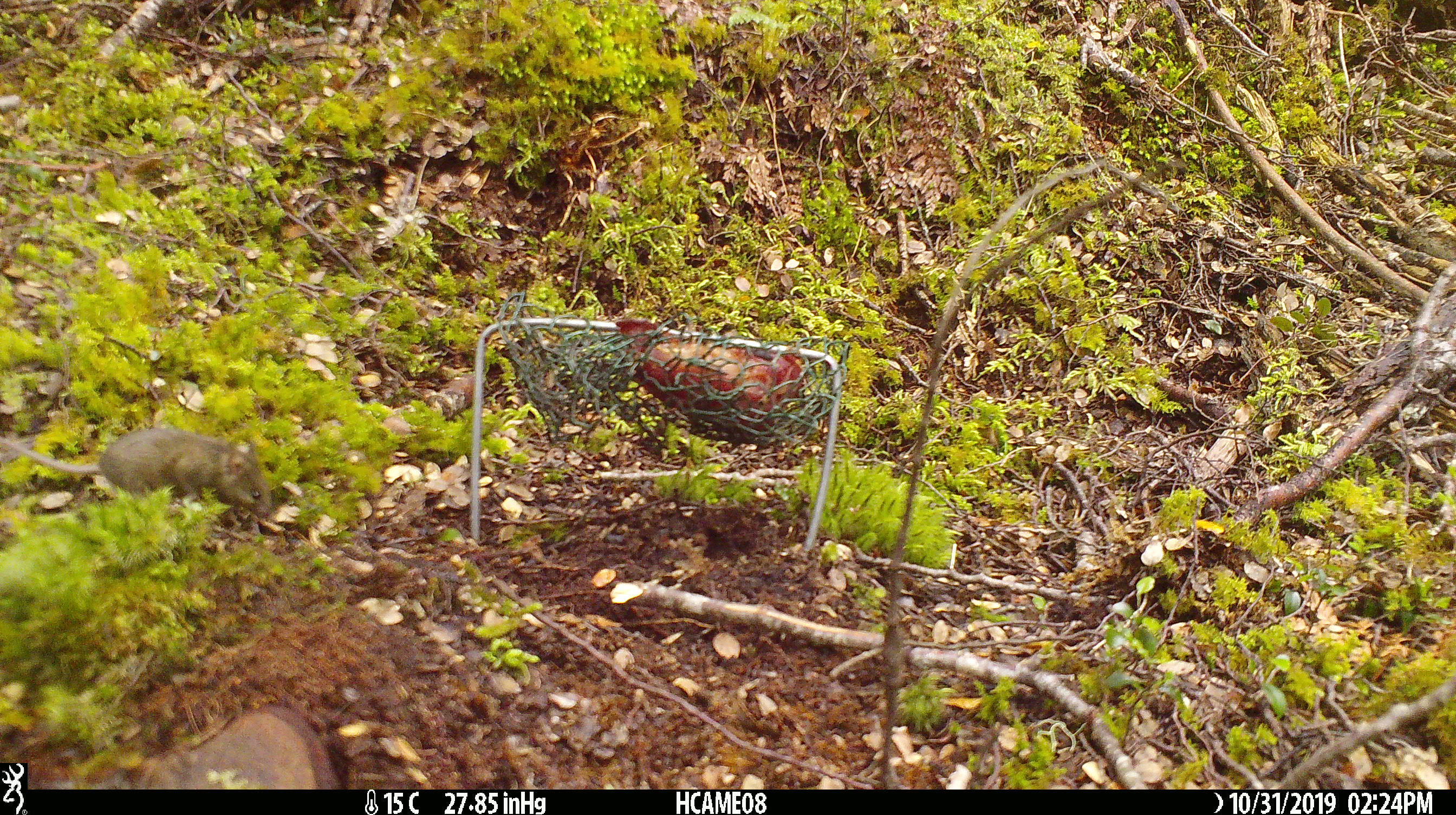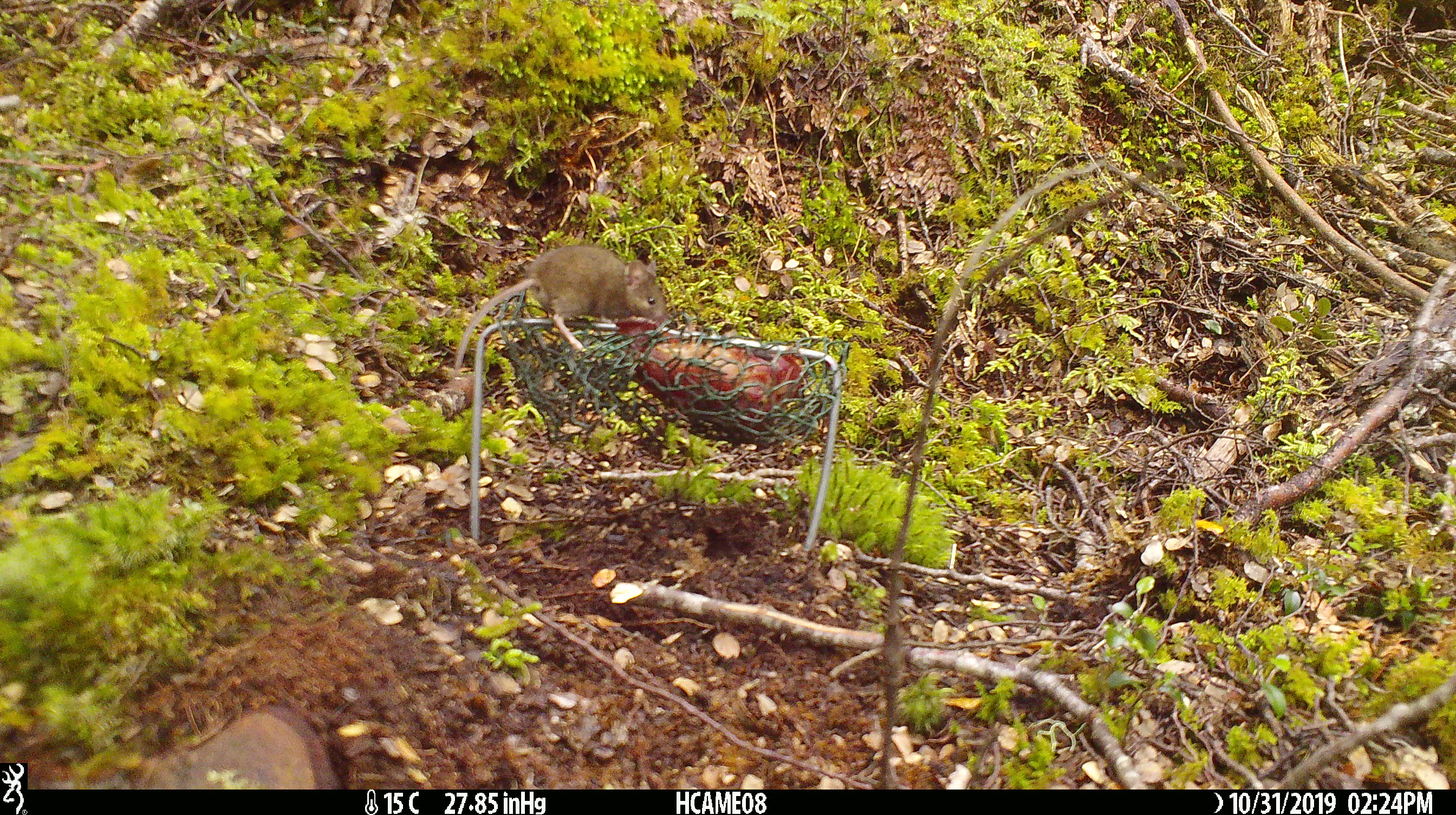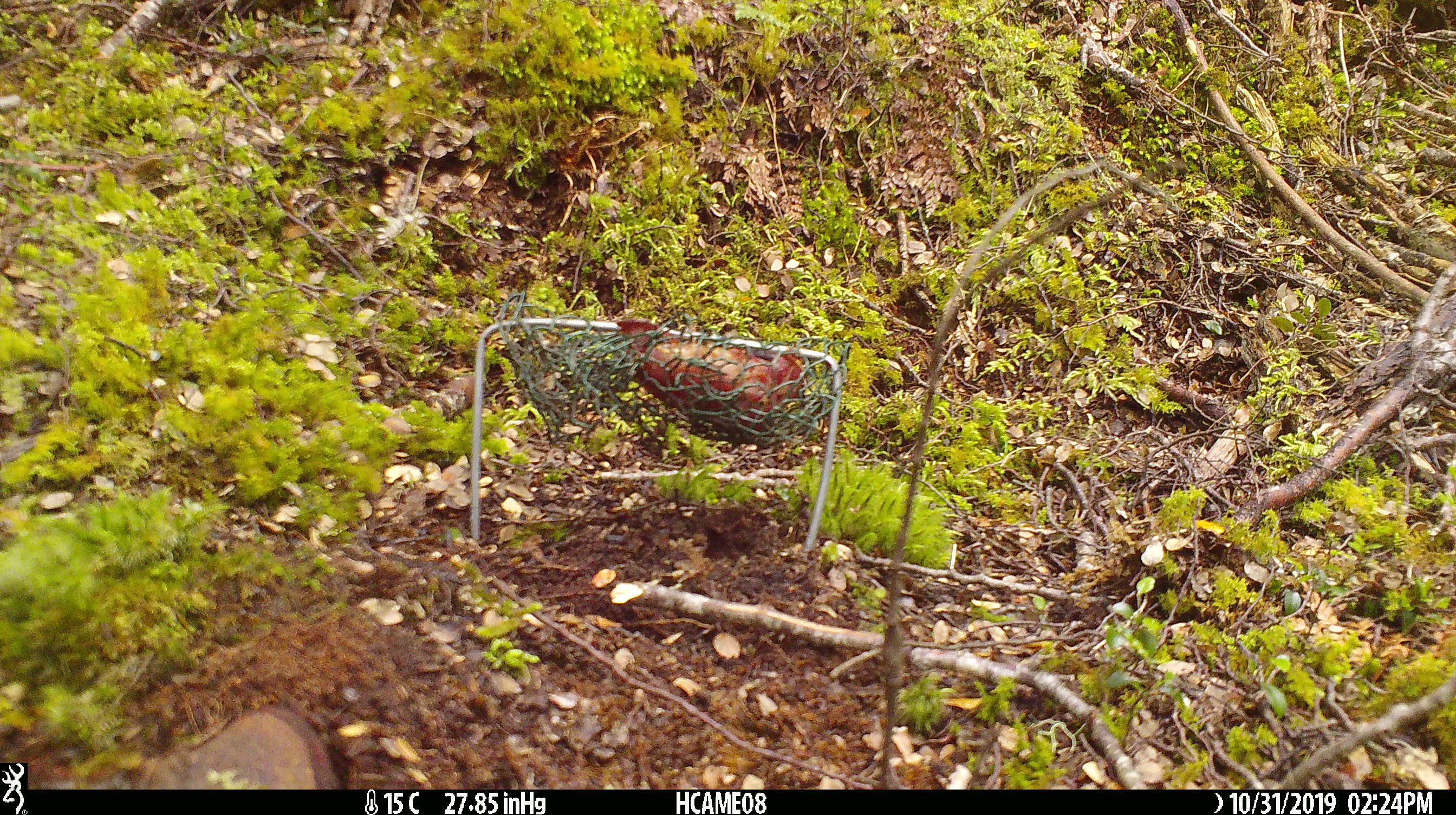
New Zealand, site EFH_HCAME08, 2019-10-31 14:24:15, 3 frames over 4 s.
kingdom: Animalia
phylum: Chordata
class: Mammalia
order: Rodentia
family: Muridae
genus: Mus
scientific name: Mus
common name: mouse